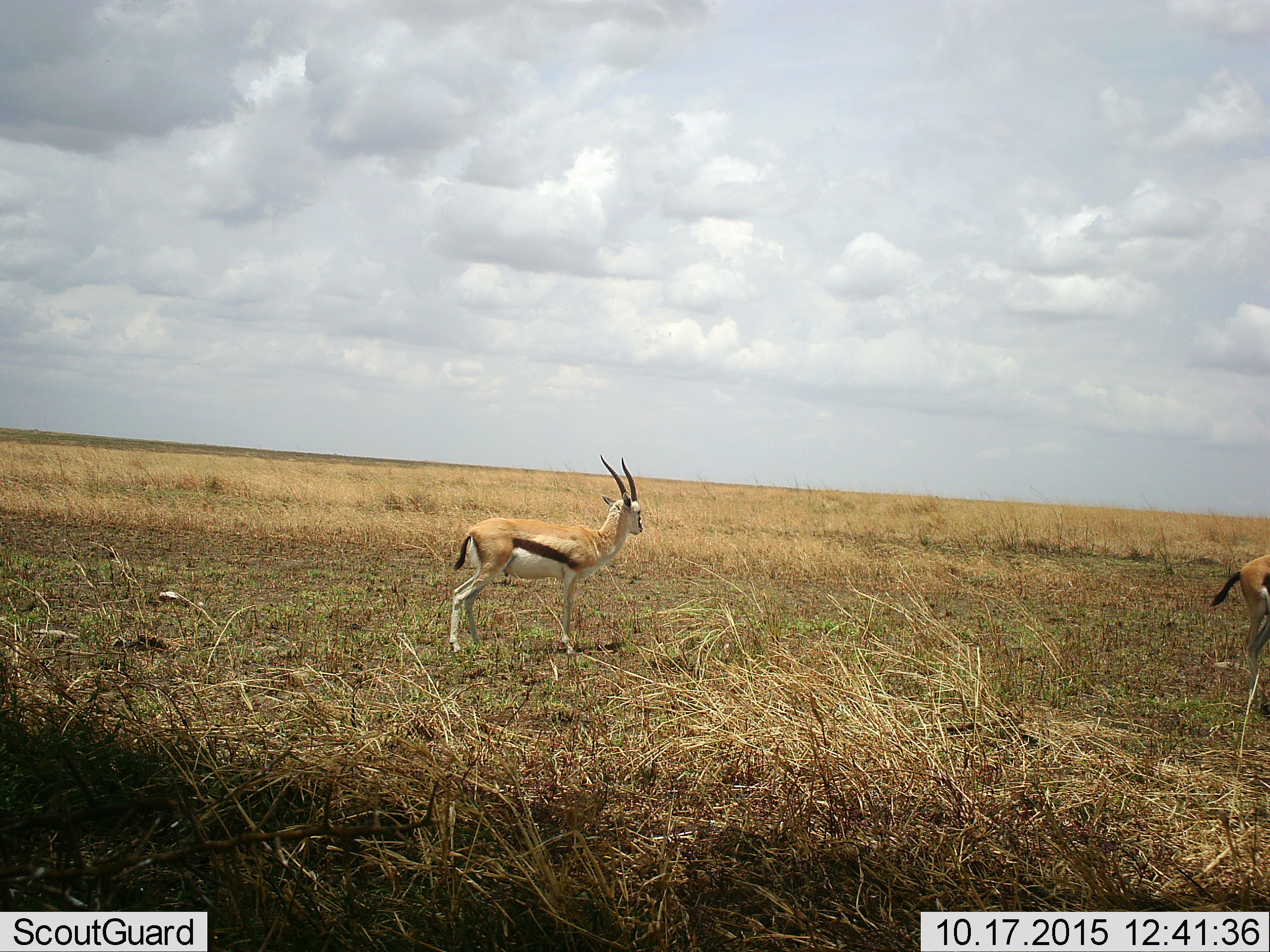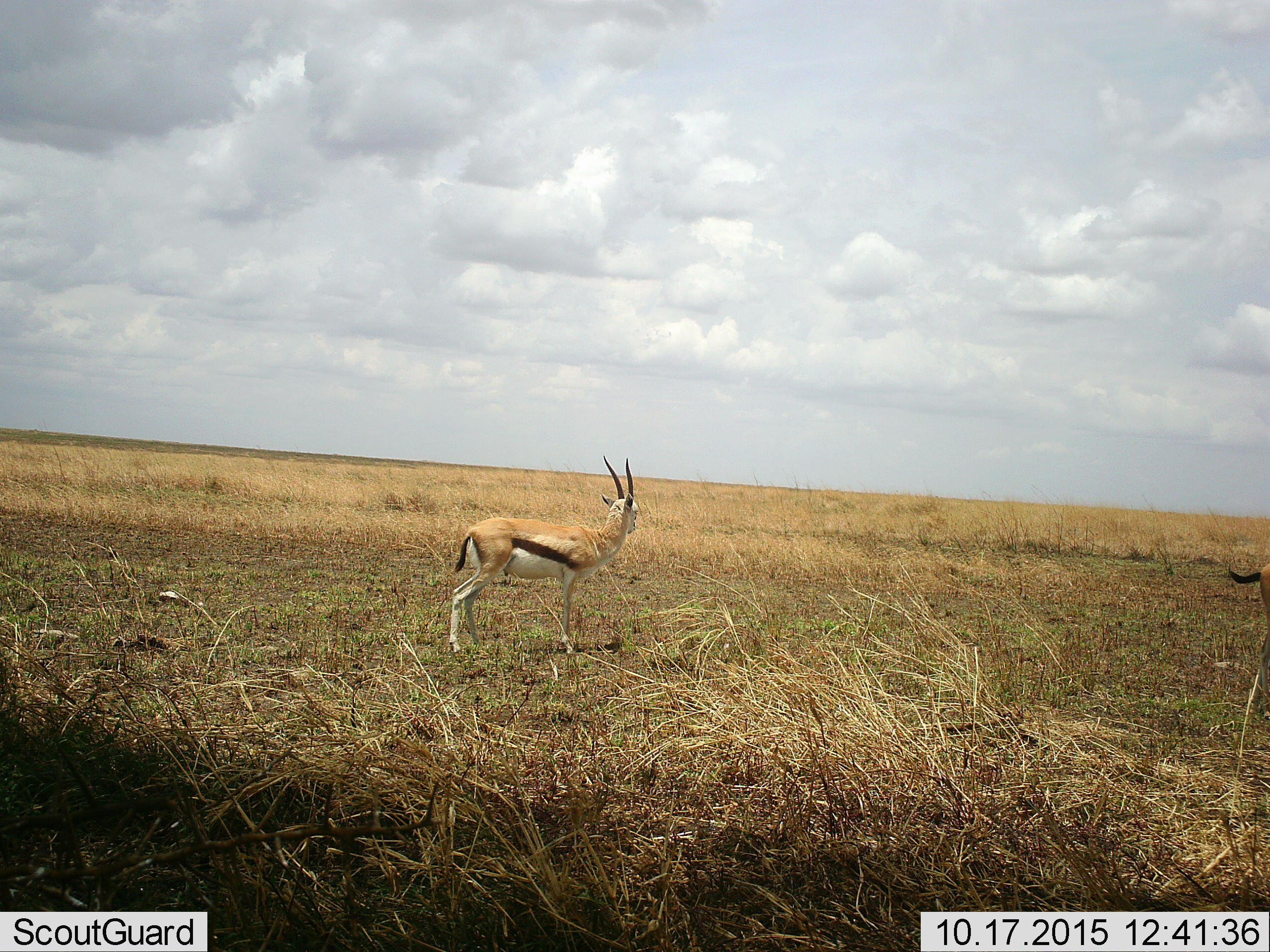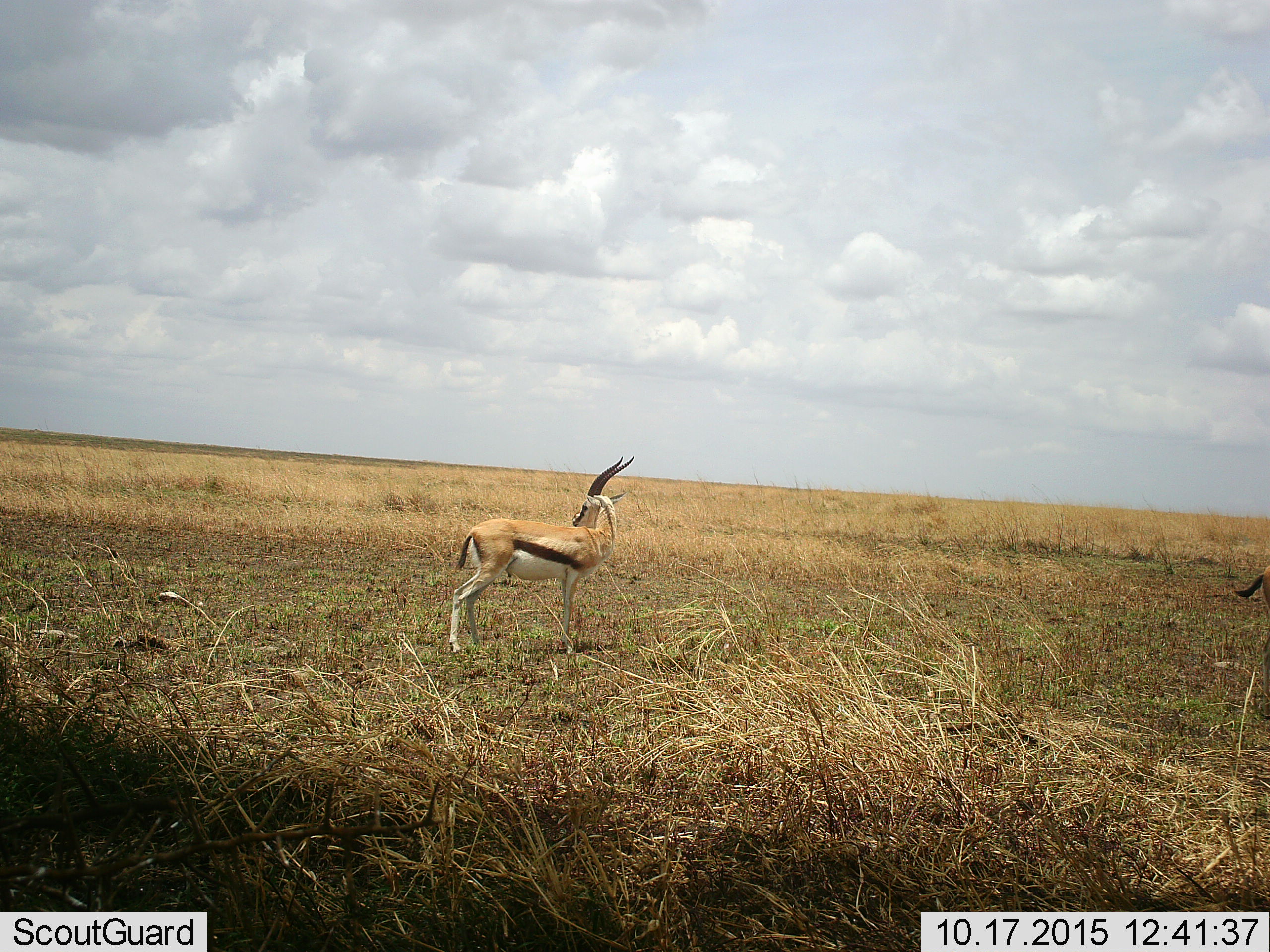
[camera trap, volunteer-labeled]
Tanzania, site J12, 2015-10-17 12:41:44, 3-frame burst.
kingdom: Animalia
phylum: Chordata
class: Mammalia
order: Artiodactyla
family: Bovidae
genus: Eudorcas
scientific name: Eudorcas thomsonii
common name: thomson's gazelle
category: gazellethomsons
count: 2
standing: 89%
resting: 11%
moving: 44%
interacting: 0%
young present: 11%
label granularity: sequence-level